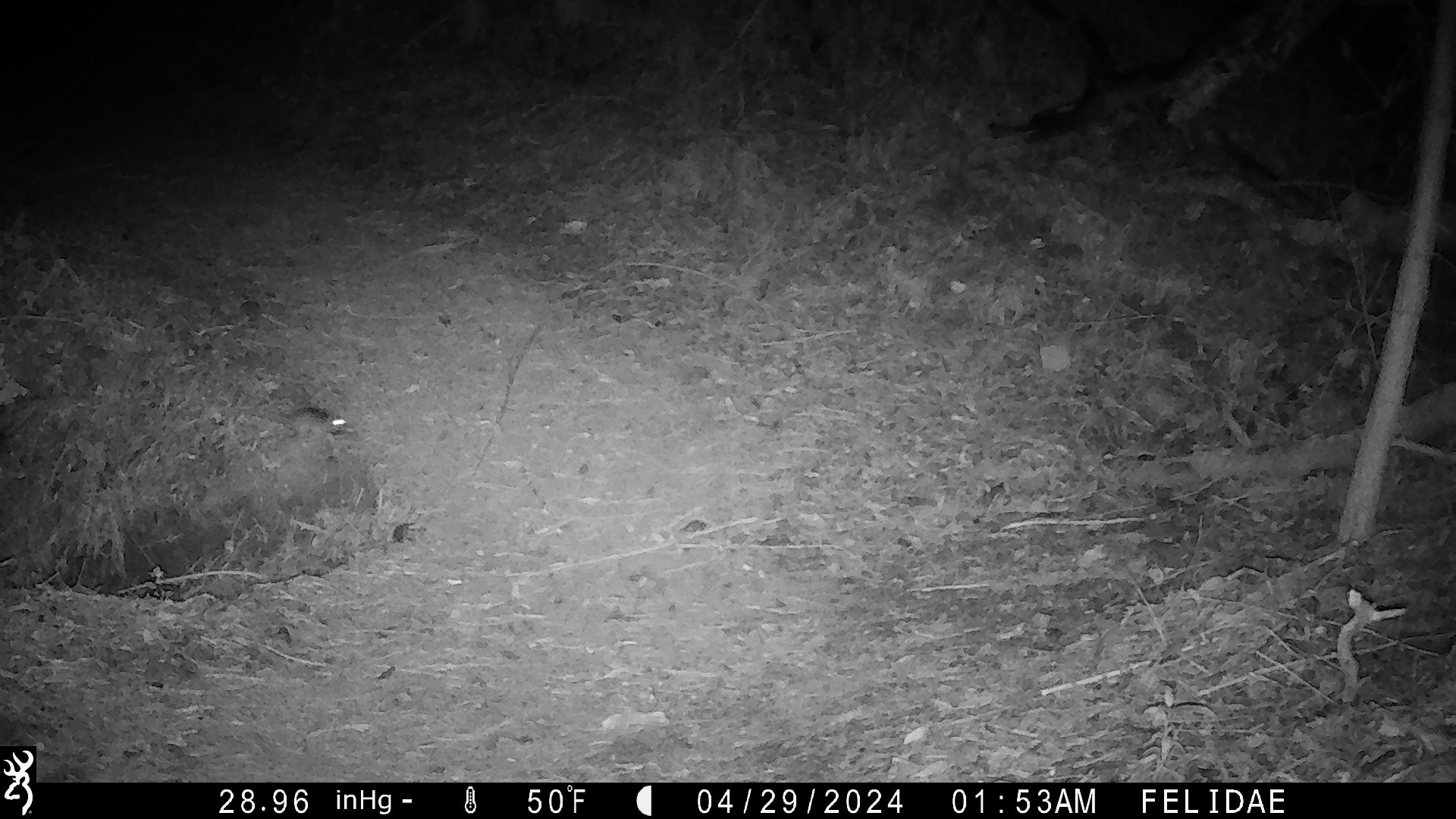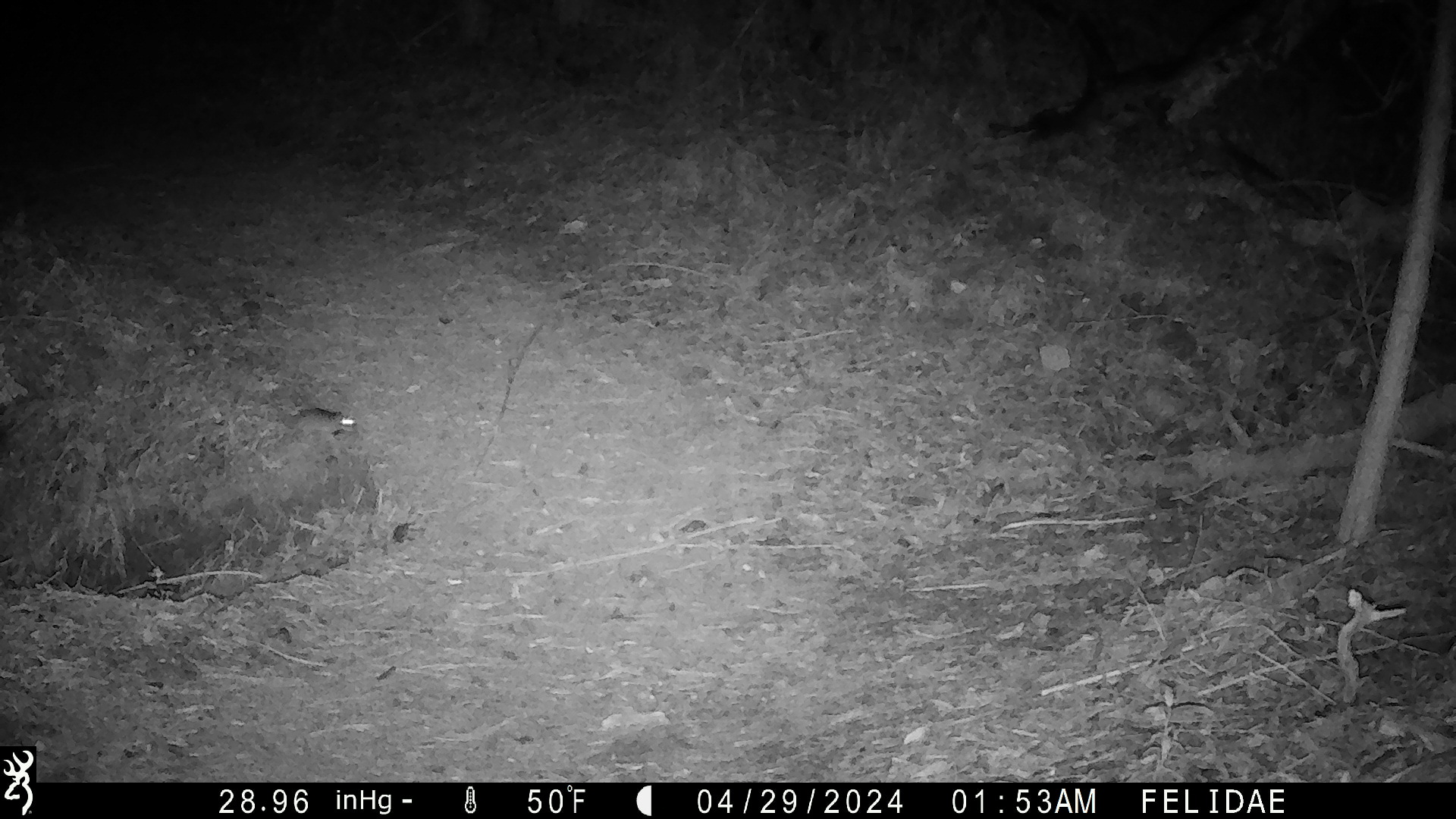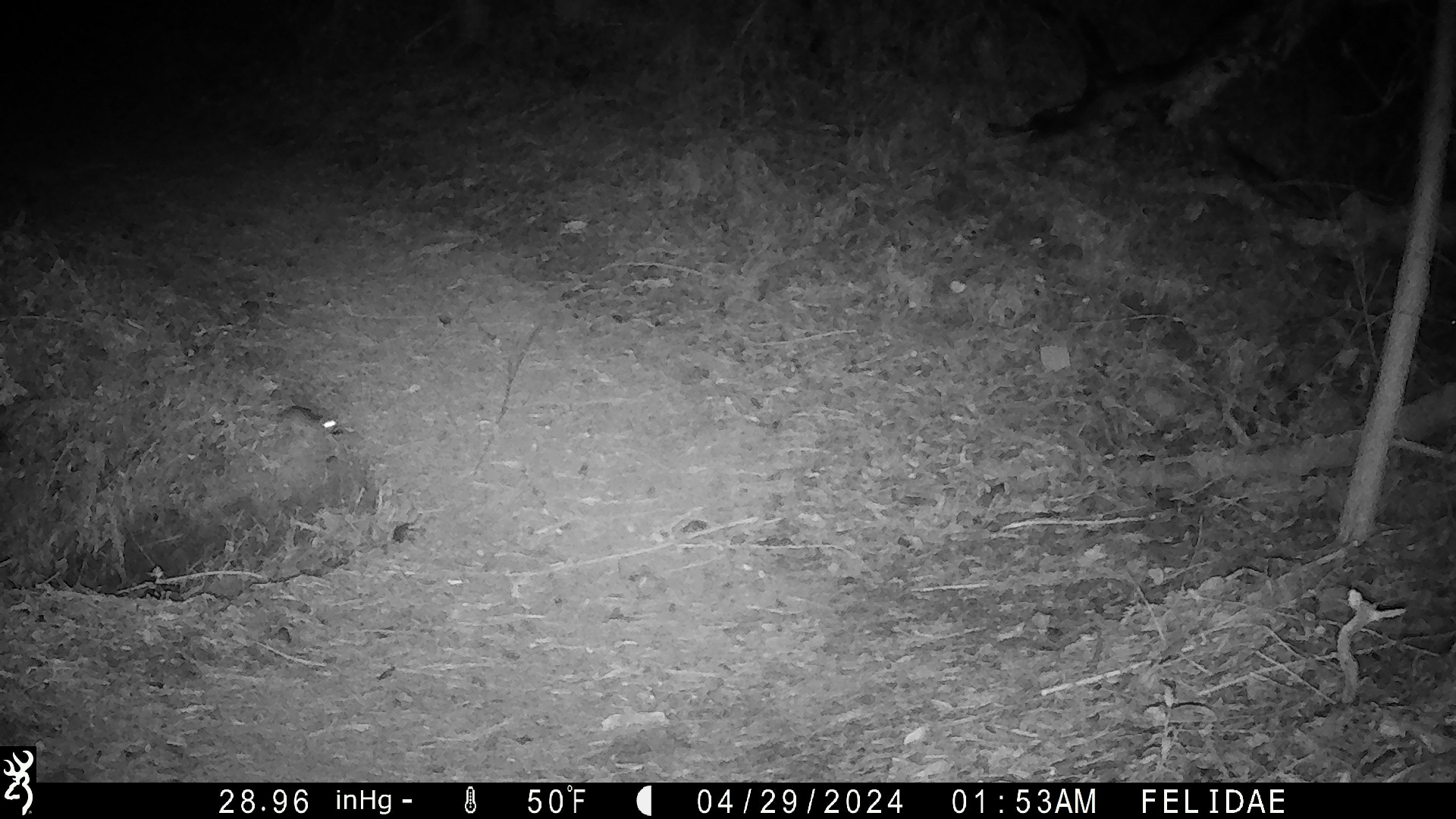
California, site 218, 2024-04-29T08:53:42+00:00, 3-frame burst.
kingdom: Animalia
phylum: Chordata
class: Mammalia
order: Rodentia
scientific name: Rodentia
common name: mouse or rat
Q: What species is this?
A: Mouse or rat (Rodentia).